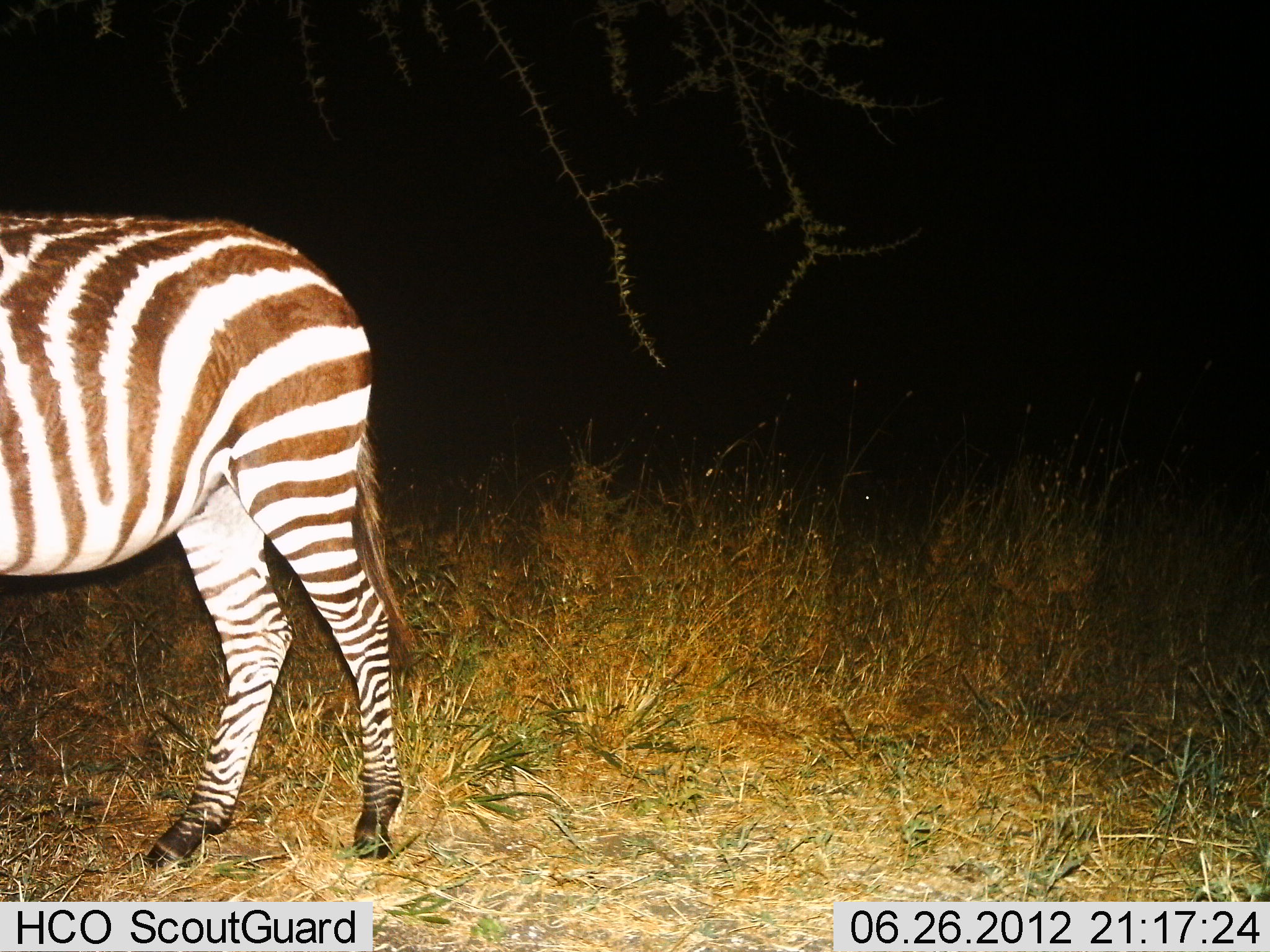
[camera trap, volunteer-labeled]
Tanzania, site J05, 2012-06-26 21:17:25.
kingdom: Animalia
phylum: Chordata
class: Mammalia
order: Perissodactyla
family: Equidae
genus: Equus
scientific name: Equus quagga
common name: plains zebra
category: zebra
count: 1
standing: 90%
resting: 0%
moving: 10%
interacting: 0%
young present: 0%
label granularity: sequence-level